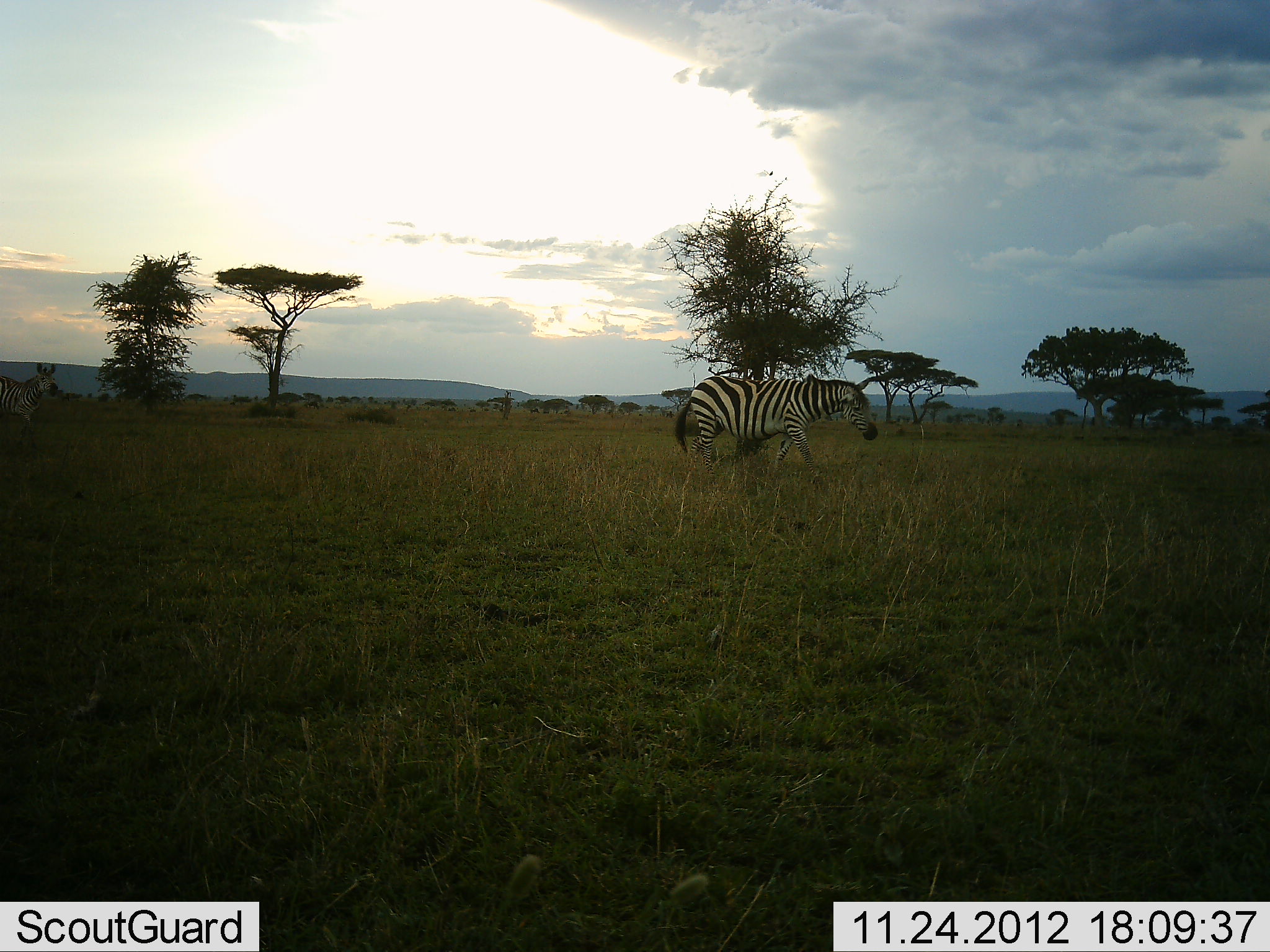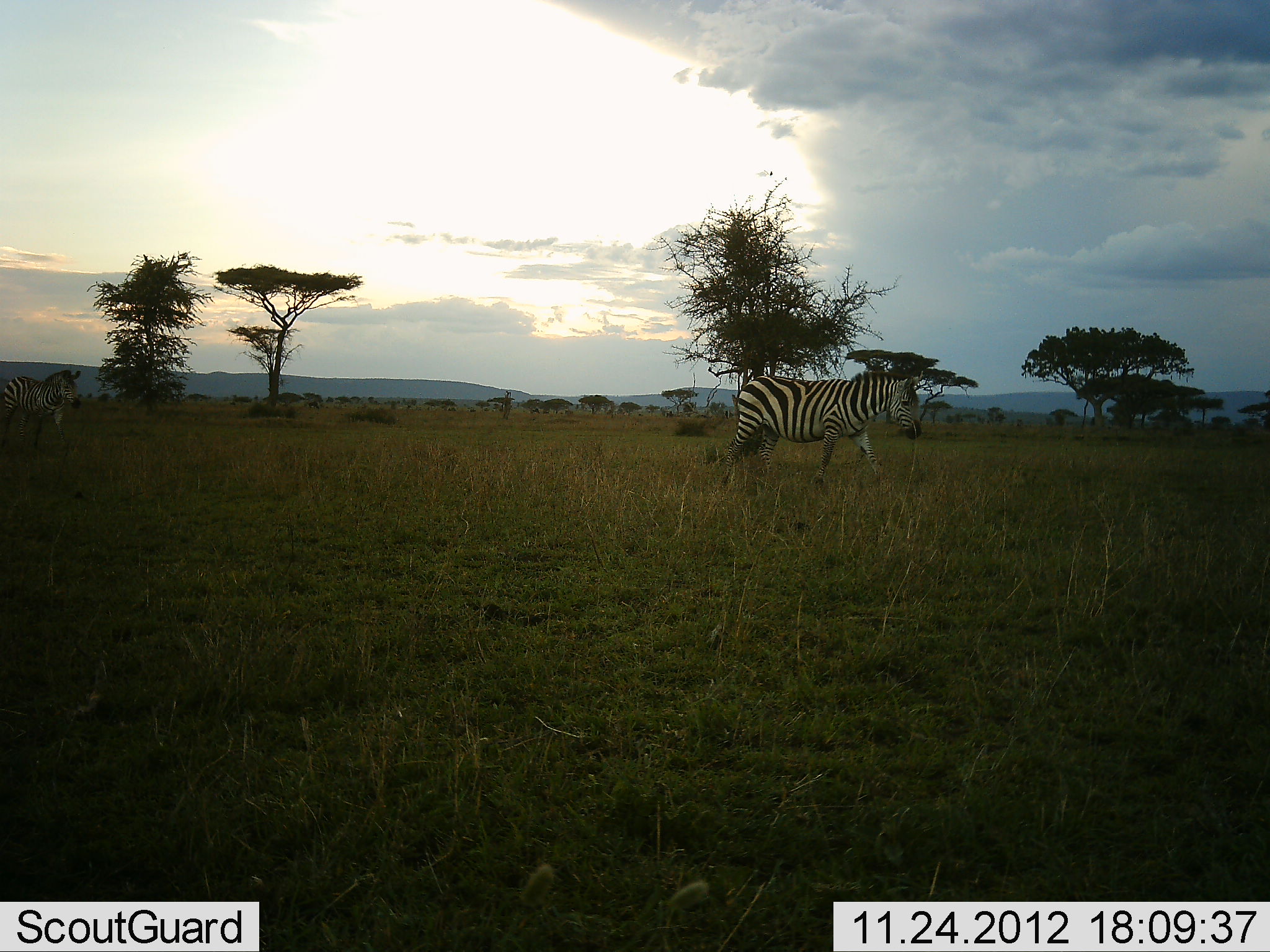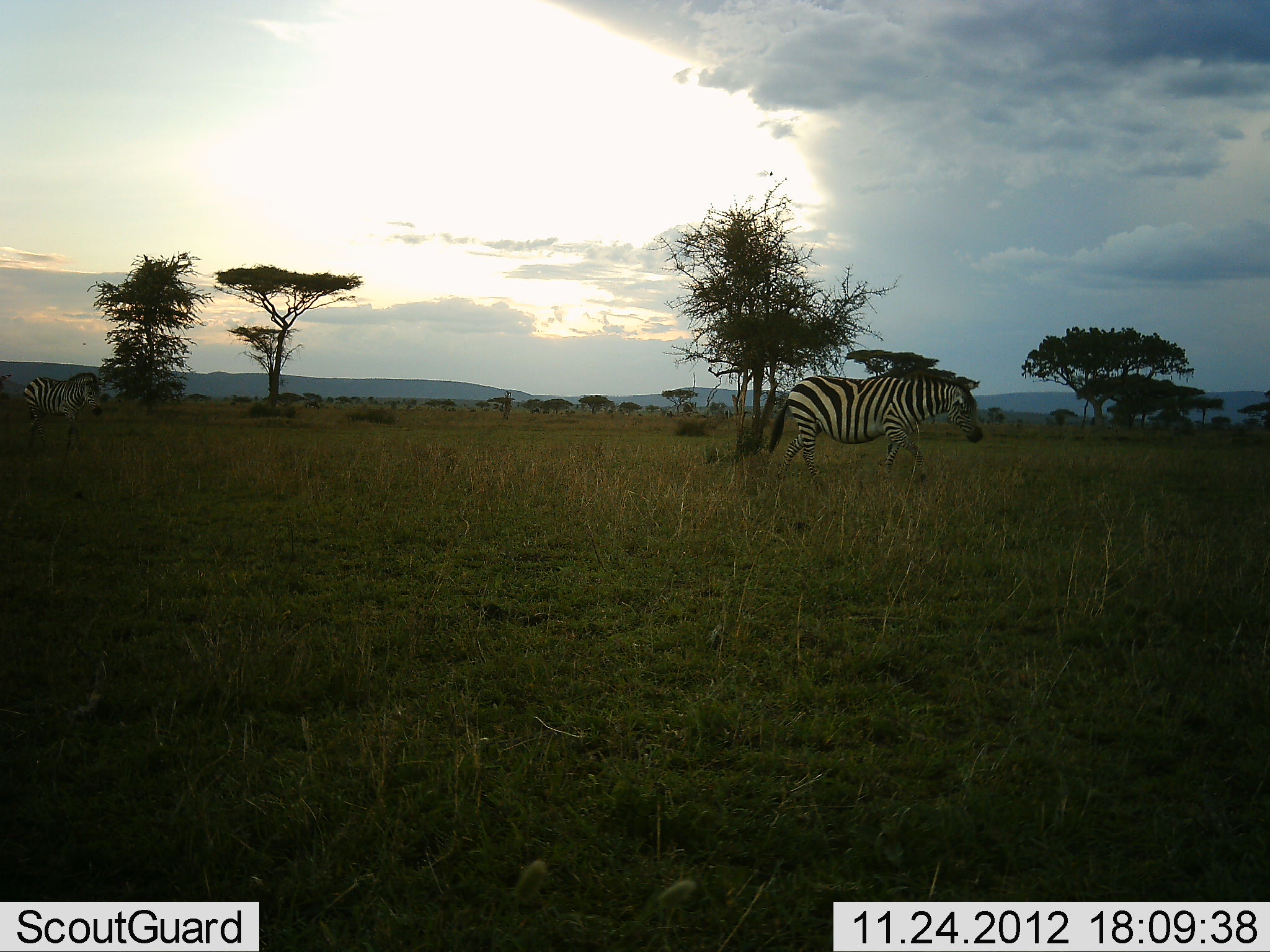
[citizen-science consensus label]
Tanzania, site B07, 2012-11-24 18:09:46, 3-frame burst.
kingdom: Animalia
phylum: Chordata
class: Mammalia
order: Perissodactyla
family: Equidae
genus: Equus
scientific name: Equus quagga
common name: plains zebra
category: zebra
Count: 2.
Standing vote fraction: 0%.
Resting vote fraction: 0%.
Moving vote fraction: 100%.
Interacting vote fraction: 0%.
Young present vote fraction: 0%.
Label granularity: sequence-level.